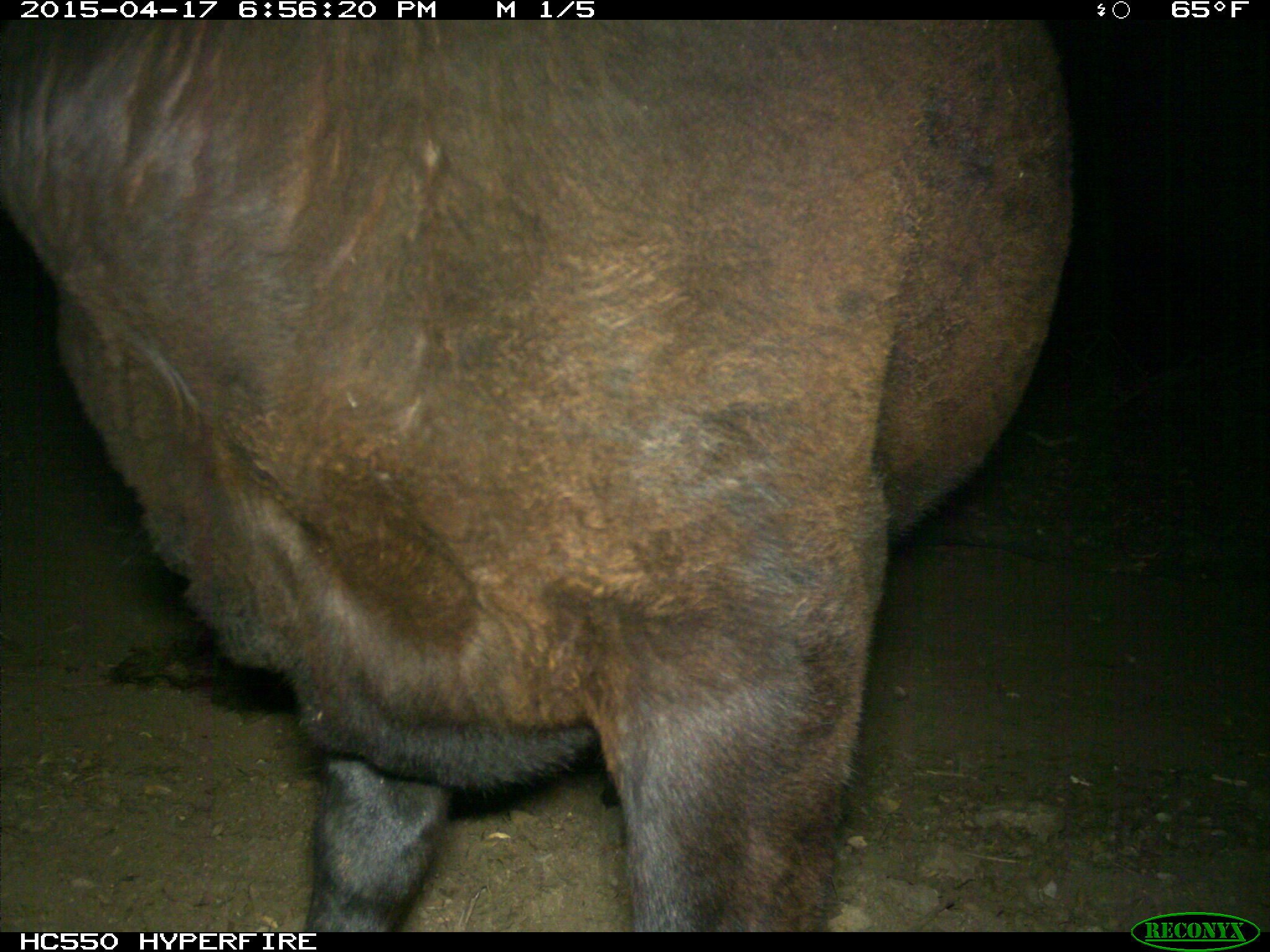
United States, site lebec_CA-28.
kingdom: Animalia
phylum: Chordata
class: Mammalia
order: Artiodactyla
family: Bovidae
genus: Bos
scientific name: Bos taurus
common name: domestic cow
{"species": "Bos taurus (domestic cow)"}